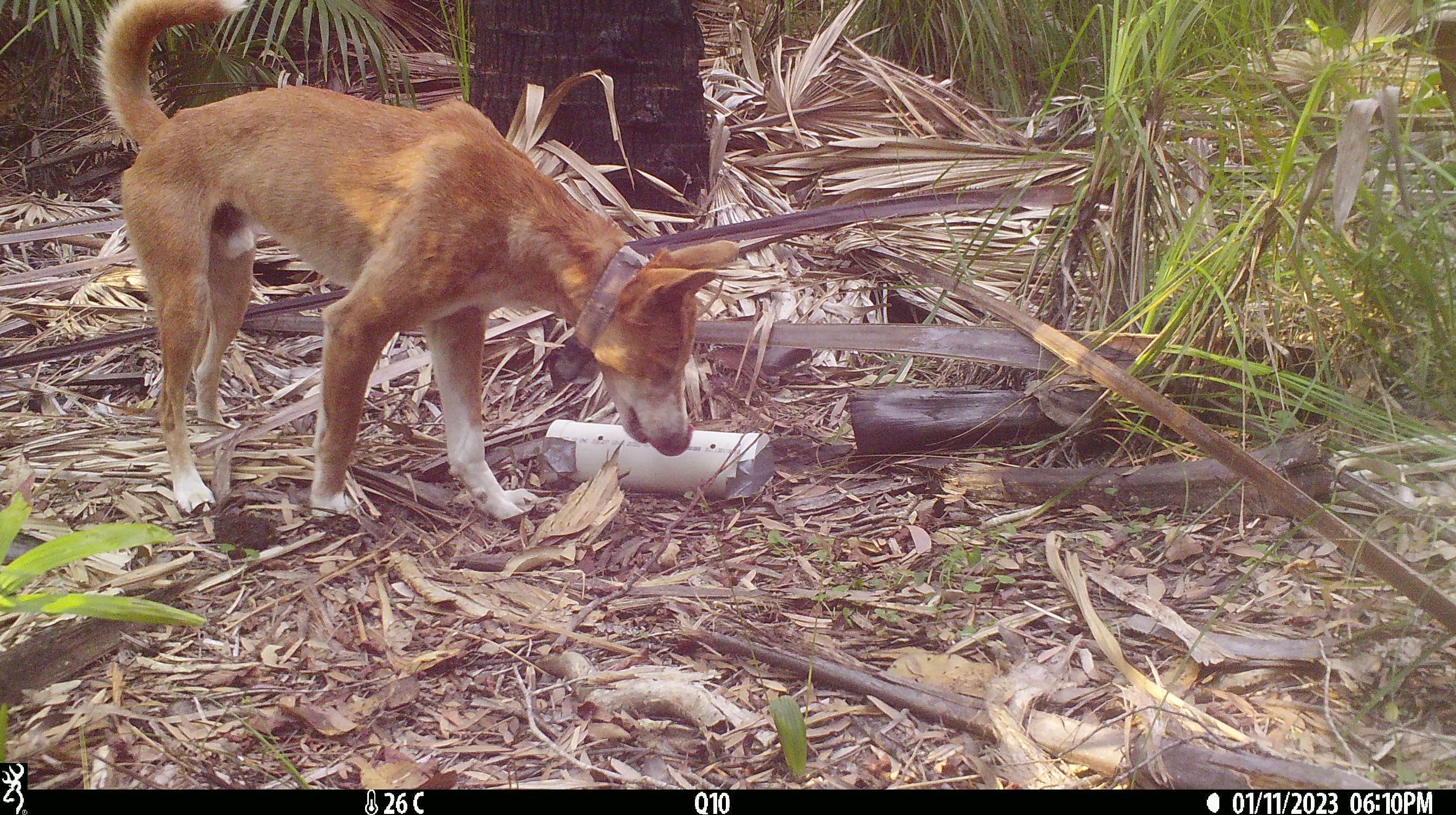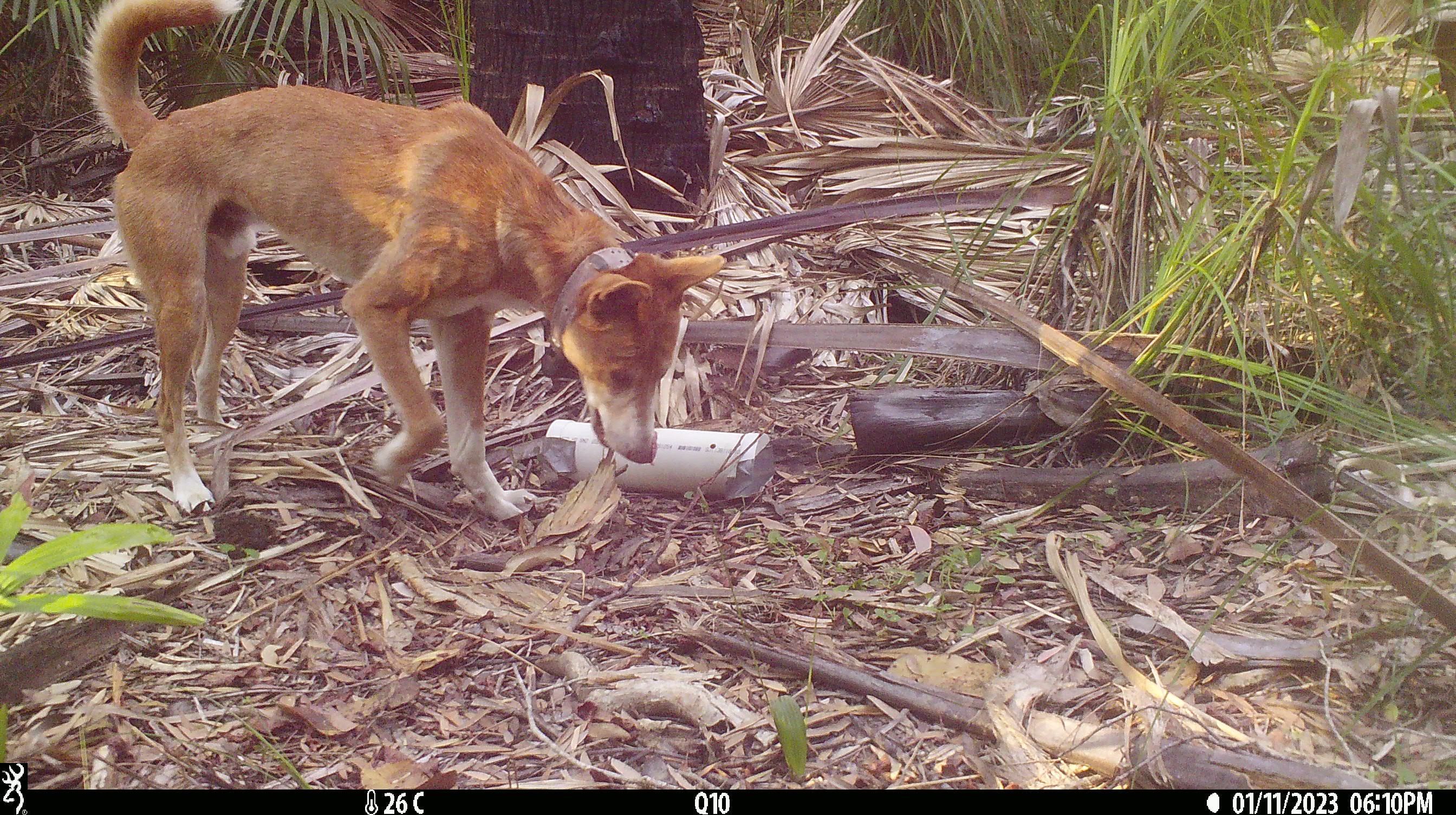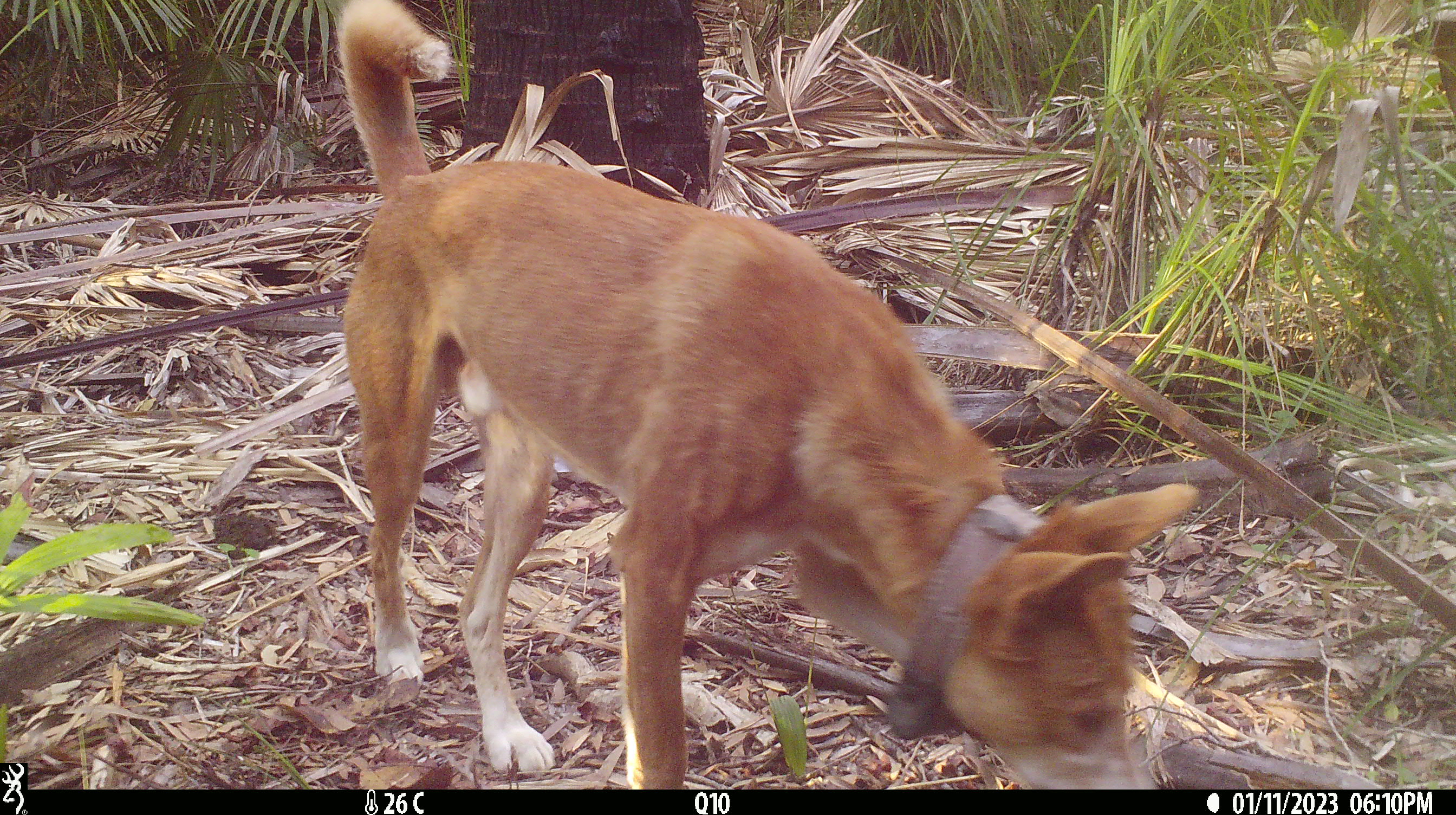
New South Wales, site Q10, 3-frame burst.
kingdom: Animalia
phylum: Chordata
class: Mammalia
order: Carnivora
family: Canidae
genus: Canis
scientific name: Canis familiaris dingo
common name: dingo